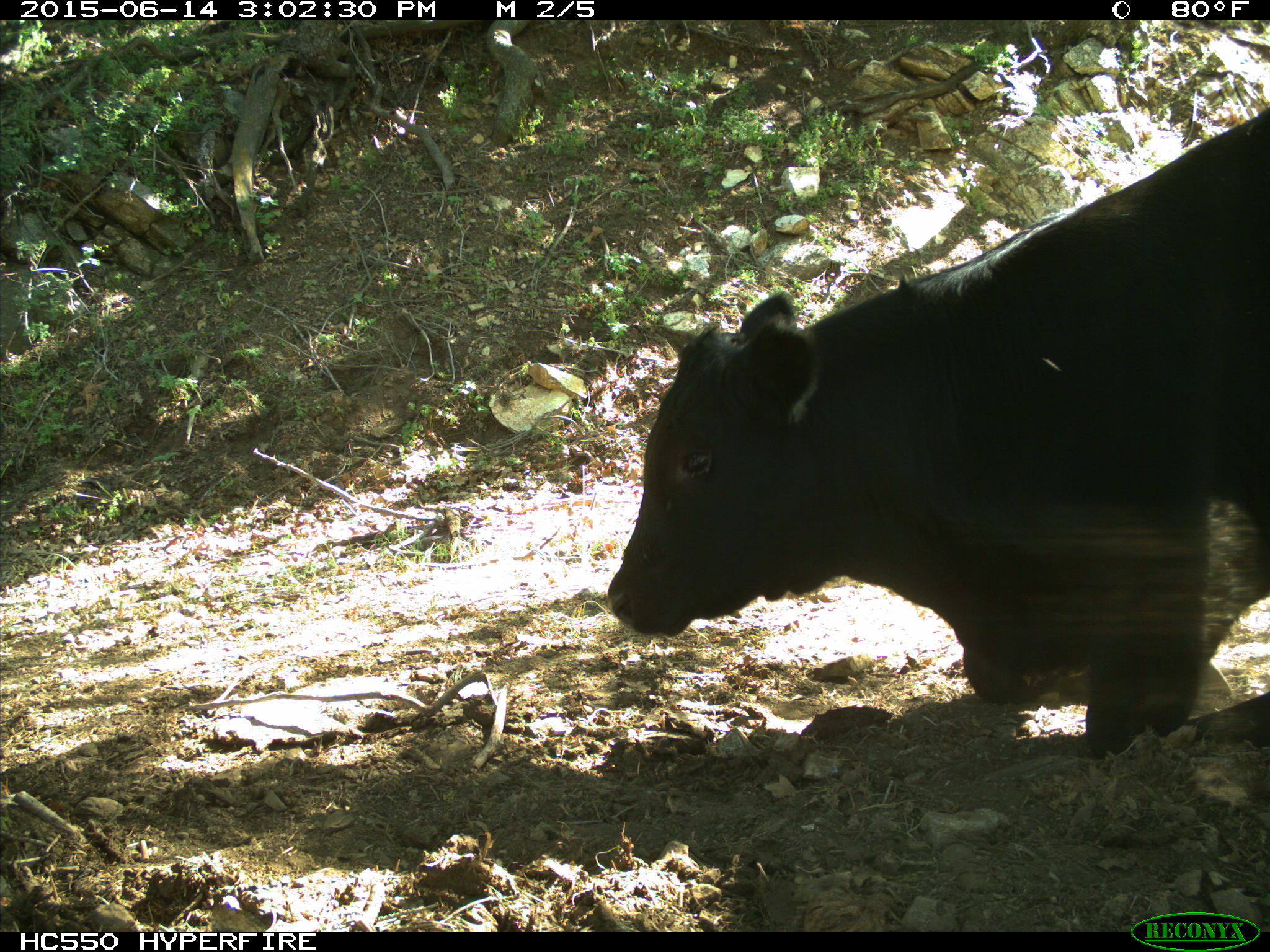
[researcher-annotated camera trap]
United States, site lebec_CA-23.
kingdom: Animalia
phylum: Chordata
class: Mammalia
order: Artiodactyla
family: Bovidae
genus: Bos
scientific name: Bos taurus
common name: domestic cow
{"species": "Bos taurus (domestic cow)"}